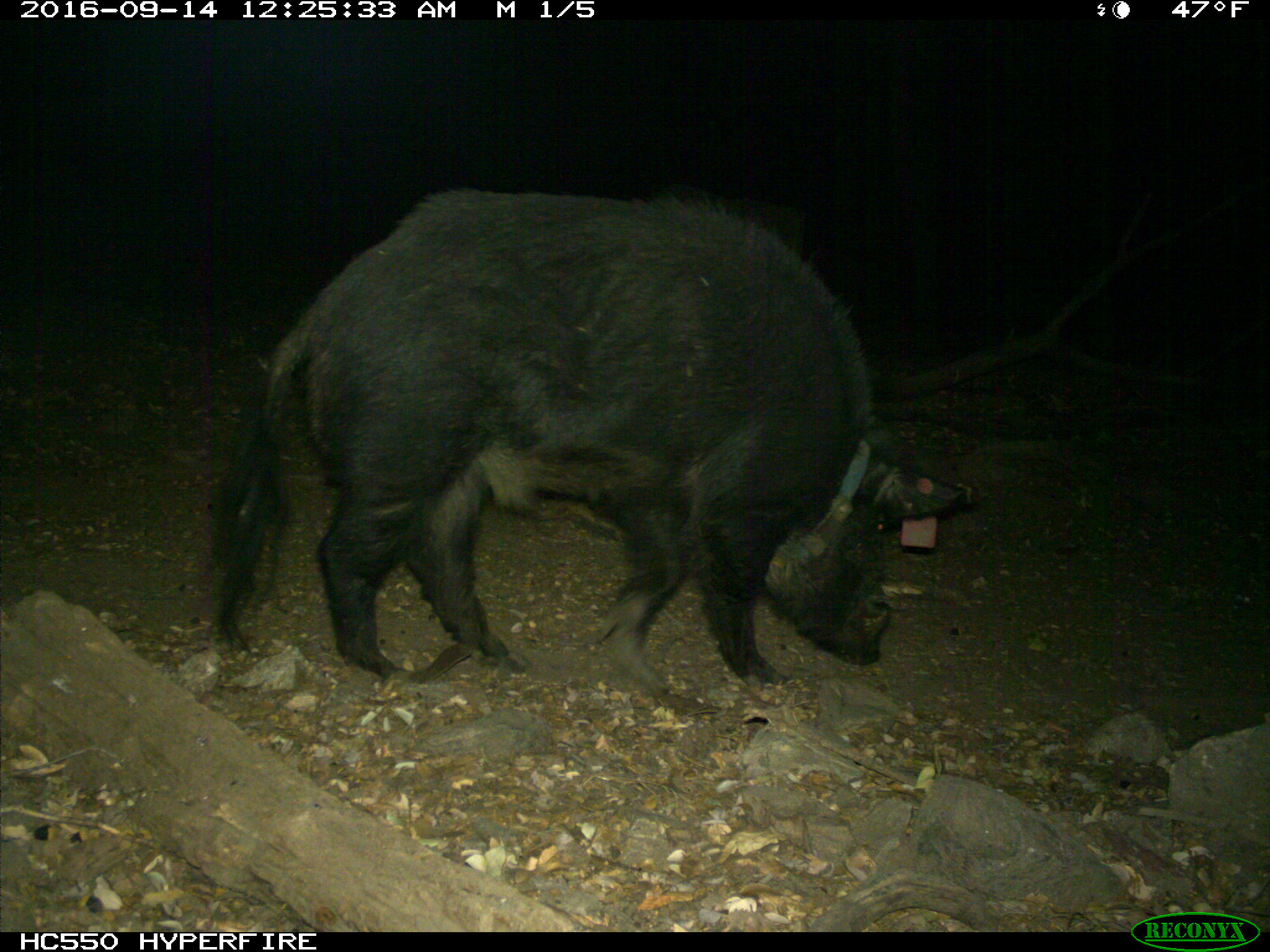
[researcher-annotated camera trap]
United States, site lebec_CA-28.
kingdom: Animalia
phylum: Chordata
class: Mammalia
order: Artiodactyla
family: Suidae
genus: Sus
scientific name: Sus scrofa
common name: wild boar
Sus scrofa (wild boar).